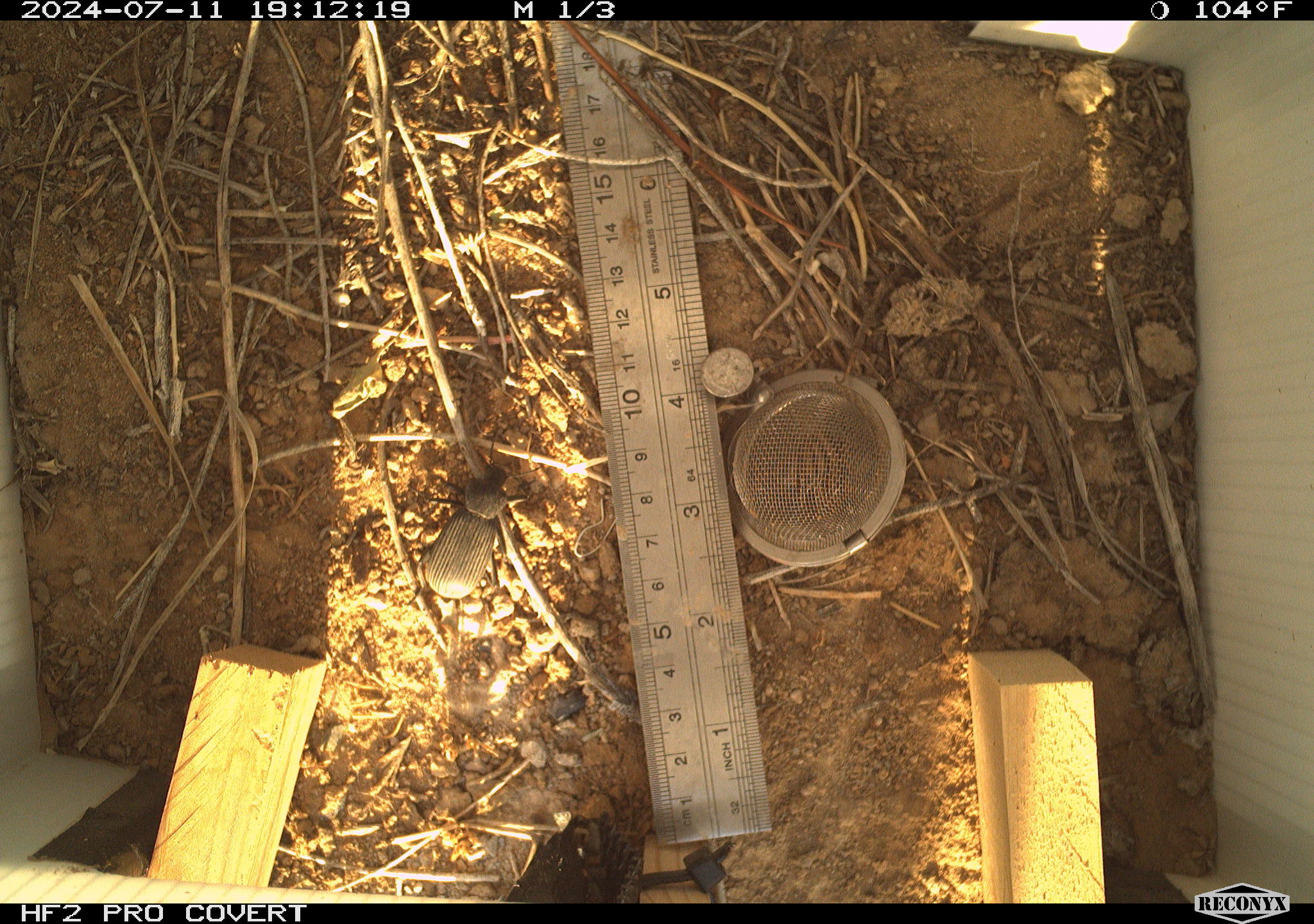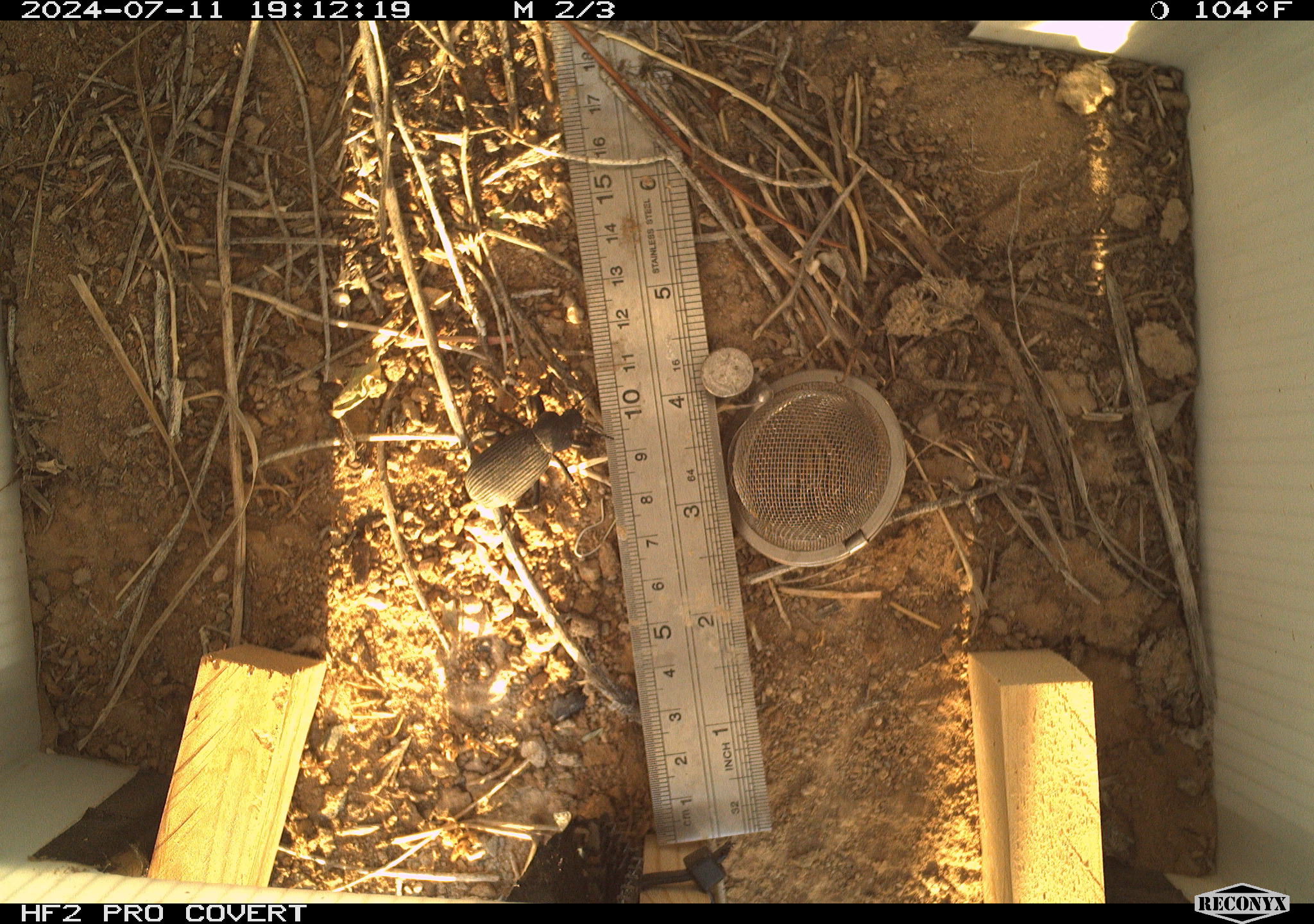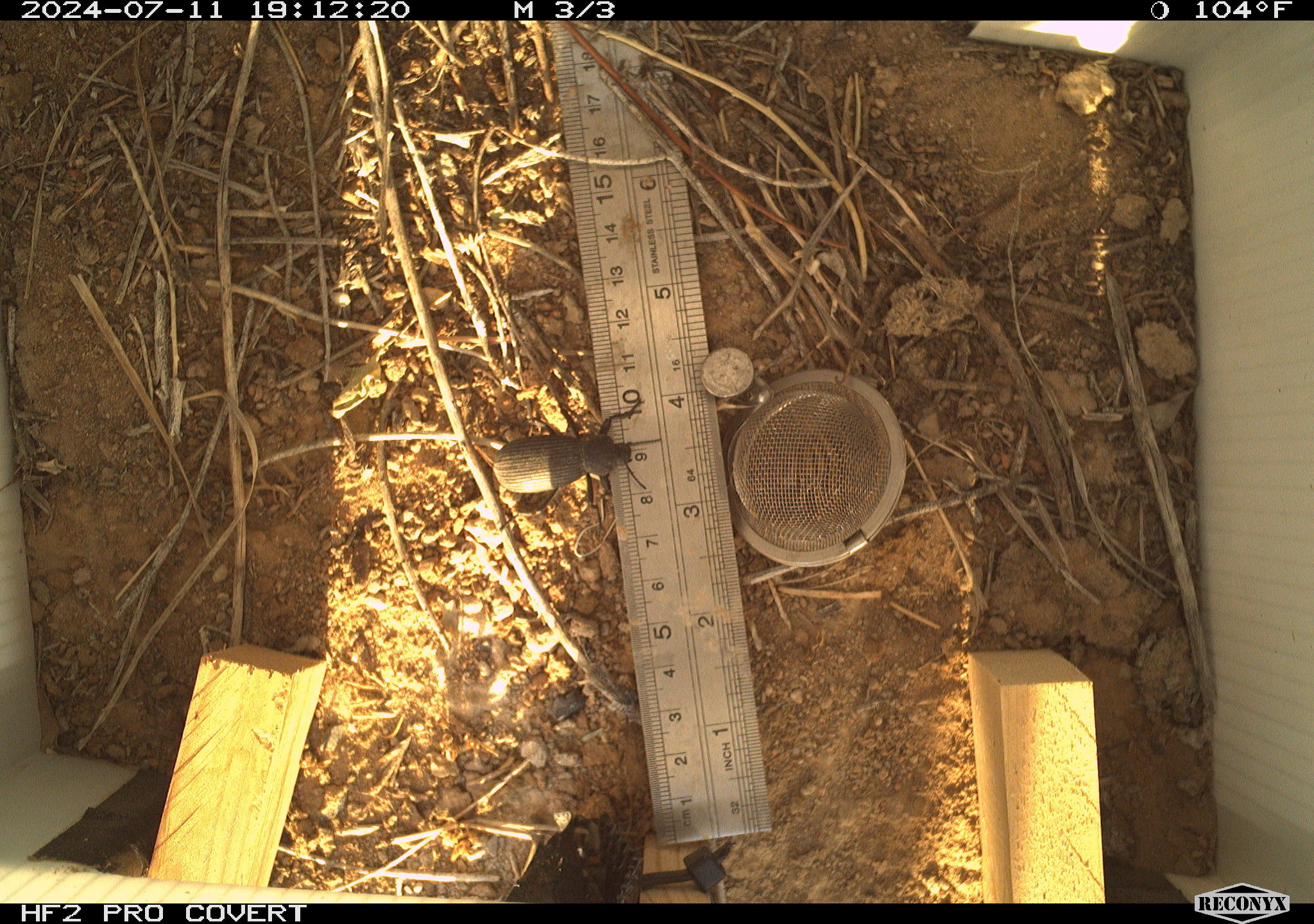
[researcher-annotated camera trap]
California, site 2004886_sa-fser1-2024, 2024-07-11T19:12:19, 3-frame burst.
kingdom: Animalia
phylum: Arthropoda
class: Insecta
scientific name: Insecta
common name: insect